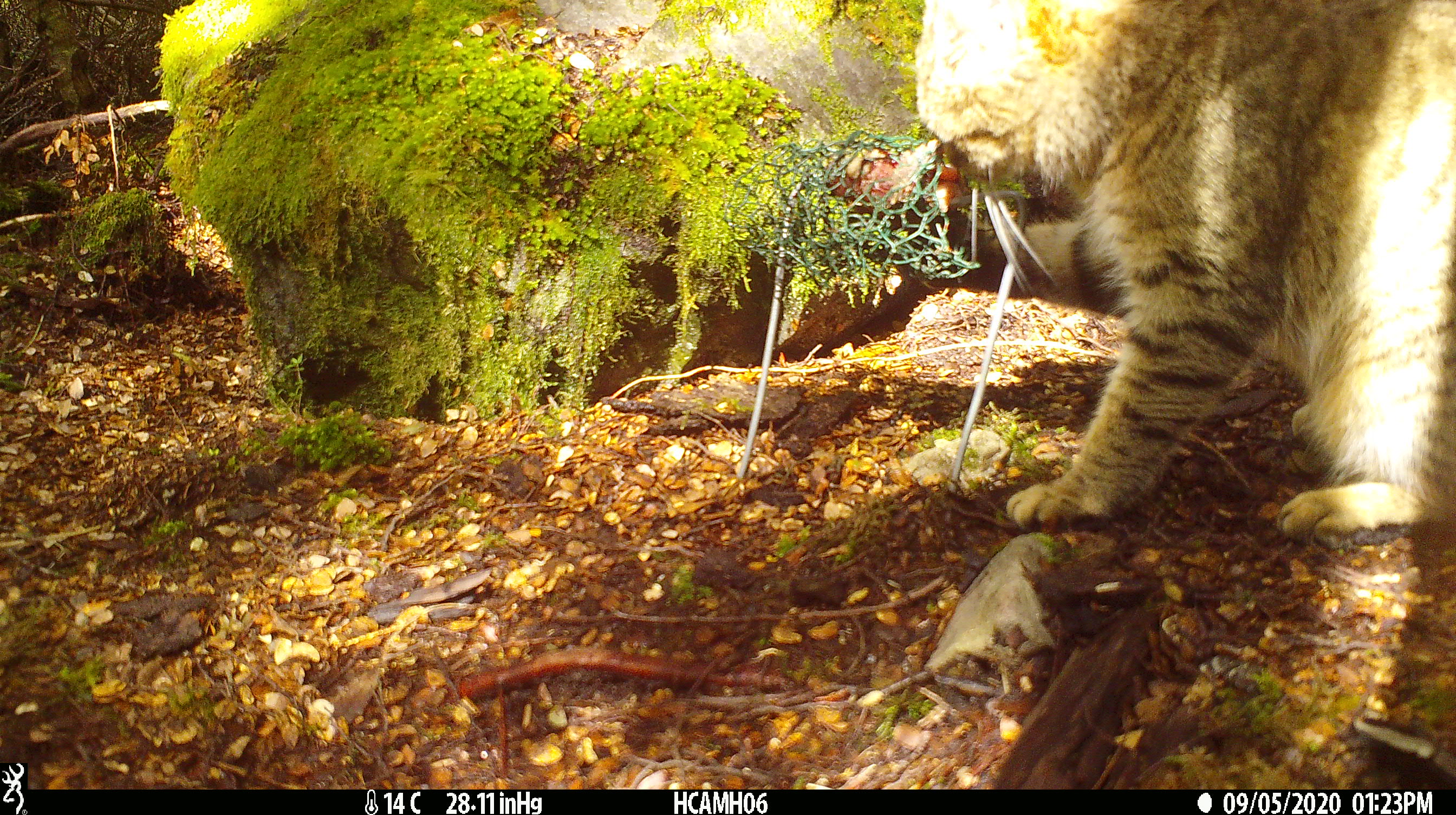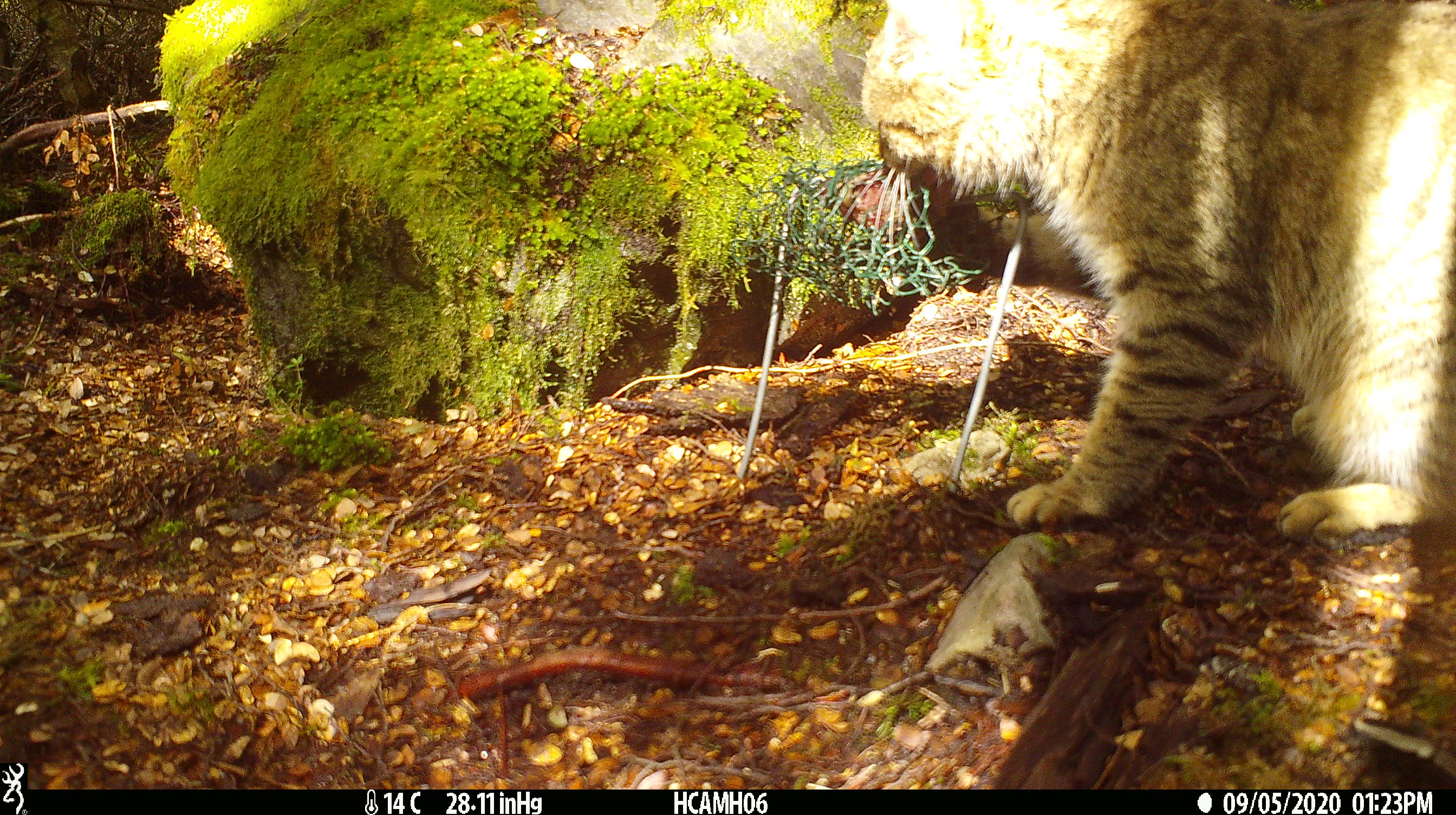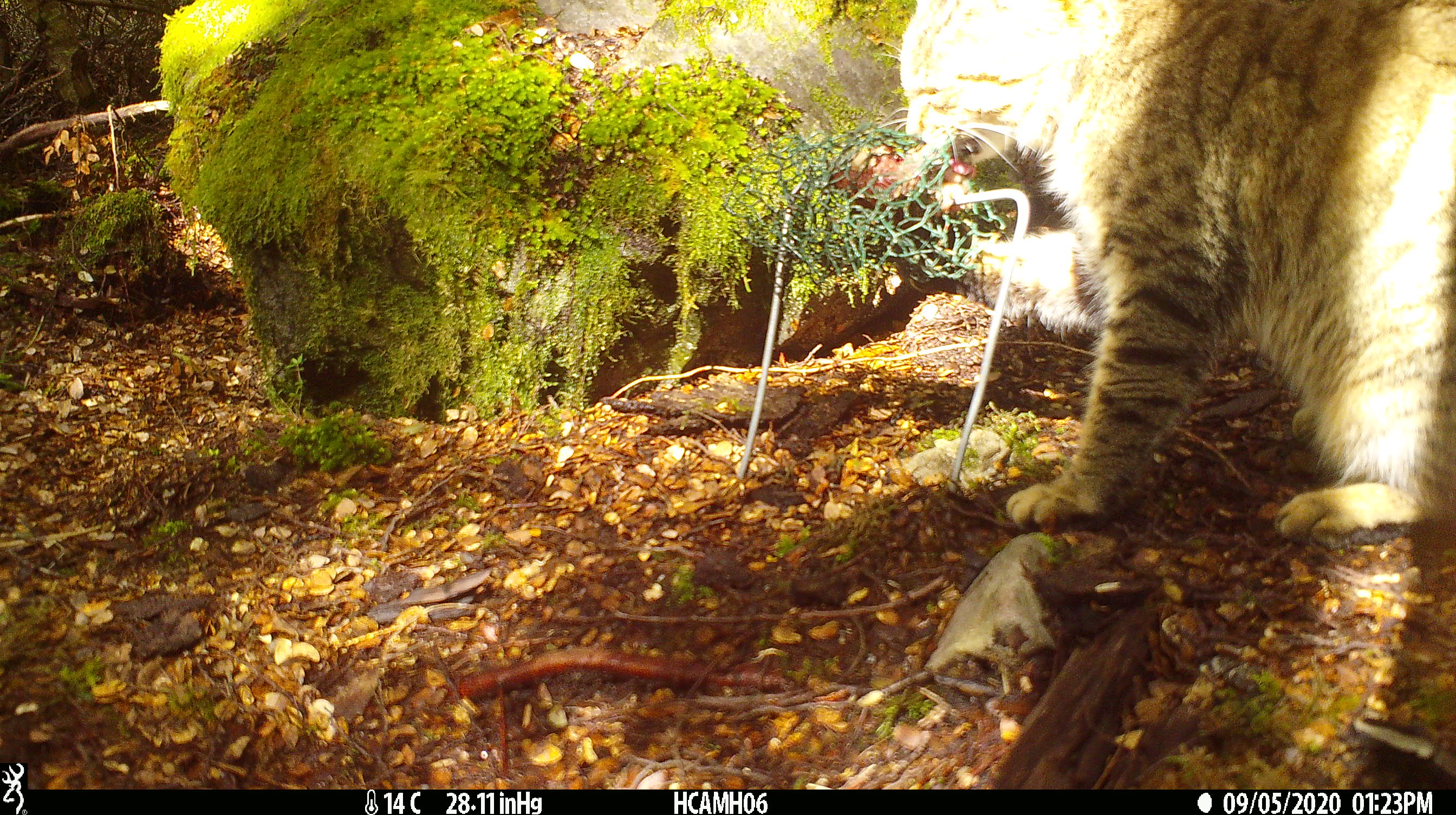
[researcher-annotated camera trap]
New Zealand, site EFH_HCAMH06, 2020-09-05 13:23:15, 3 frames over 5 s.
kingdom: Animalia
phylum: Chordata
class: Mammalia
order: Carnivora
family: Felidae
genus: Felis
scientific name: Felis catus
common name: domestic cat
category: cat